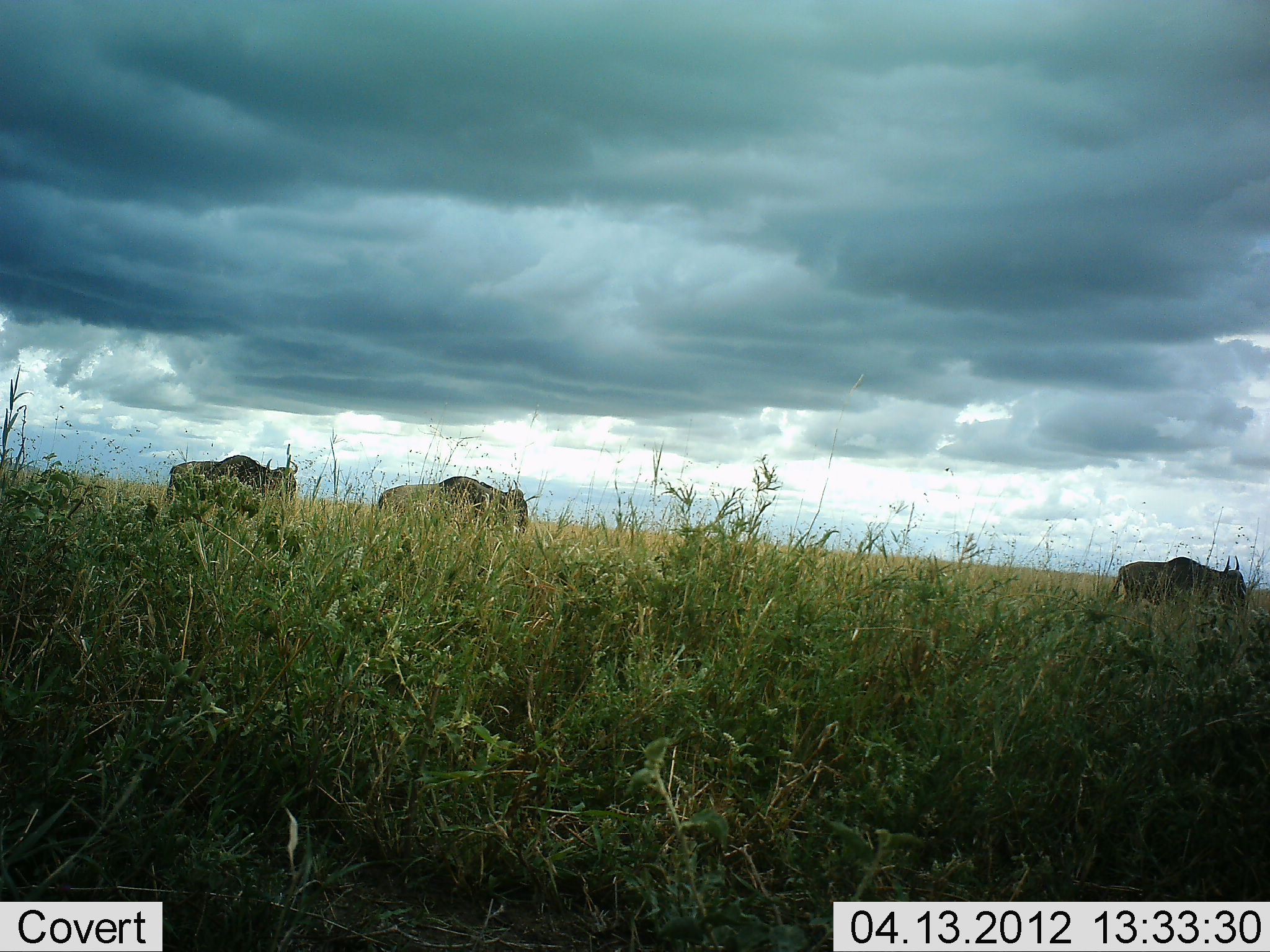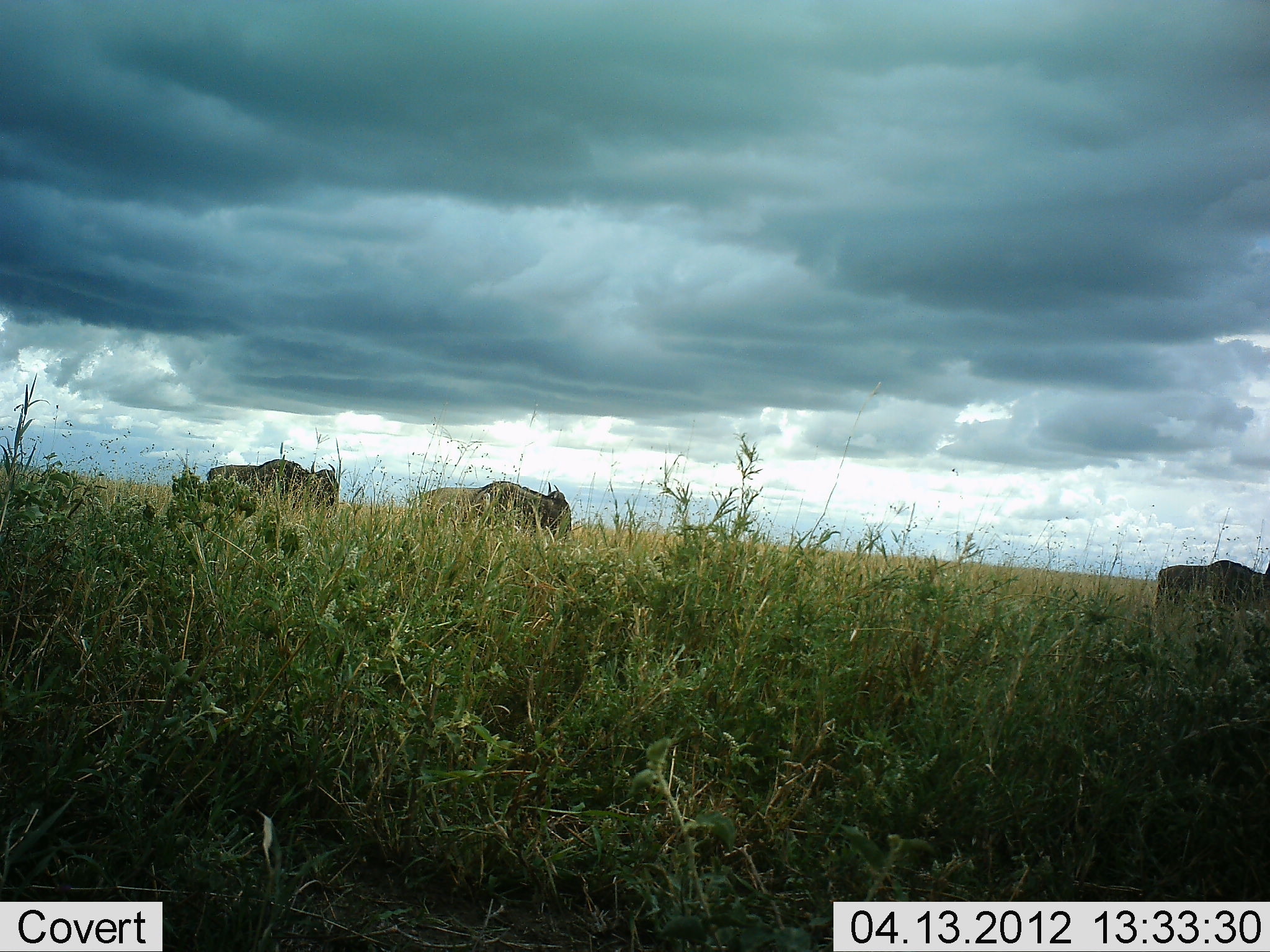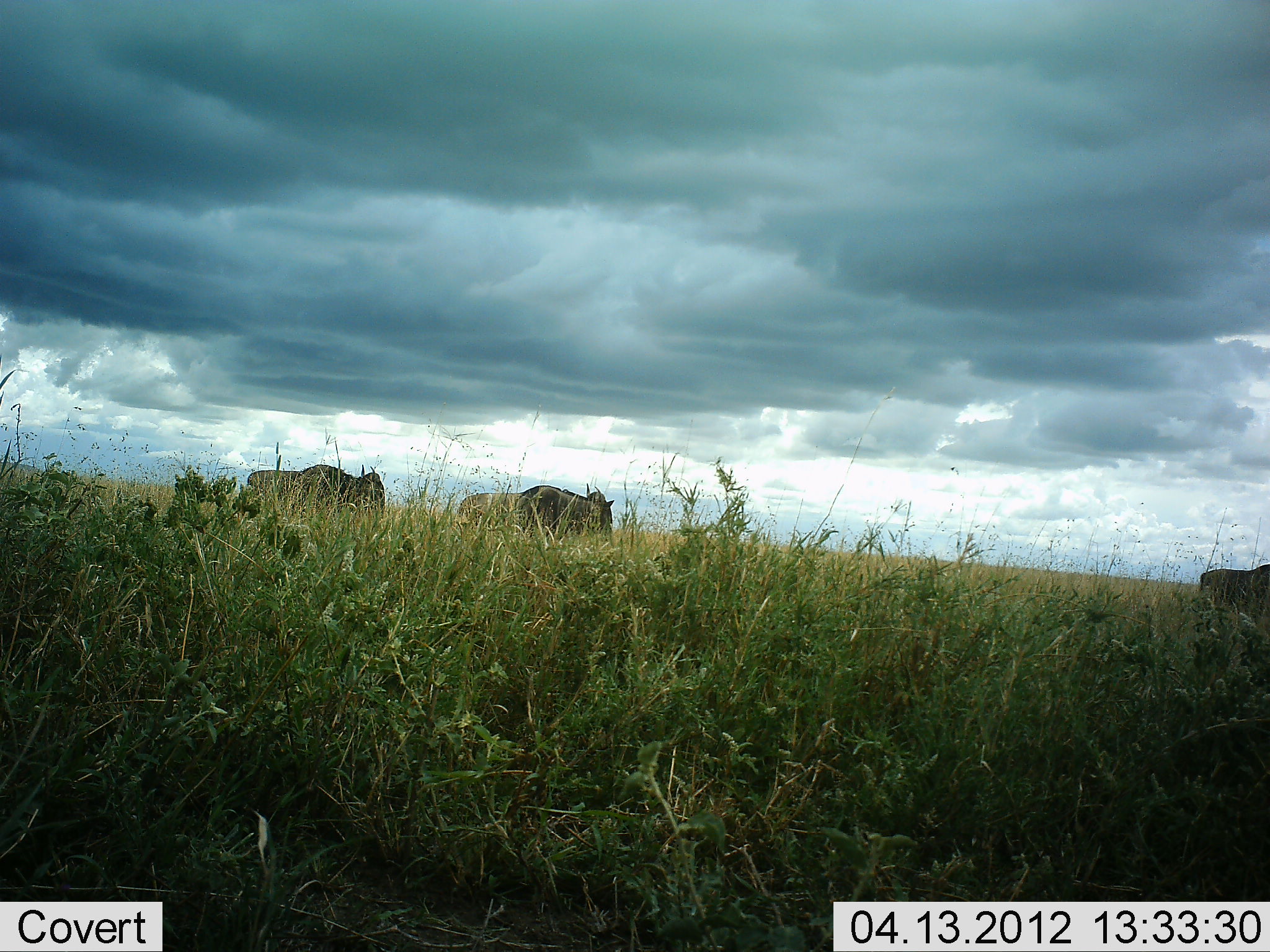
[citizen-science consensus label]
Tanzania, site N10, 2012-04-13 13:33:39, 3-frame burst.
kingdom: Animalia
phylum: Chordata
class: Mammalia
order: Artiodactyla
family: Bovidae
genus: Connochaetes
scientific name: Connochaetes taurinus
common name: blue wildebeest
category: wildebeest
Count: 3.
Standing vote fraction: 0%.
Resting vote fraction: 0%.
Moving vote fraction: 100%.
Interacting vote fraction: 0%.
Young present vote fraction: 0%.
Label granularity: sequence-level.